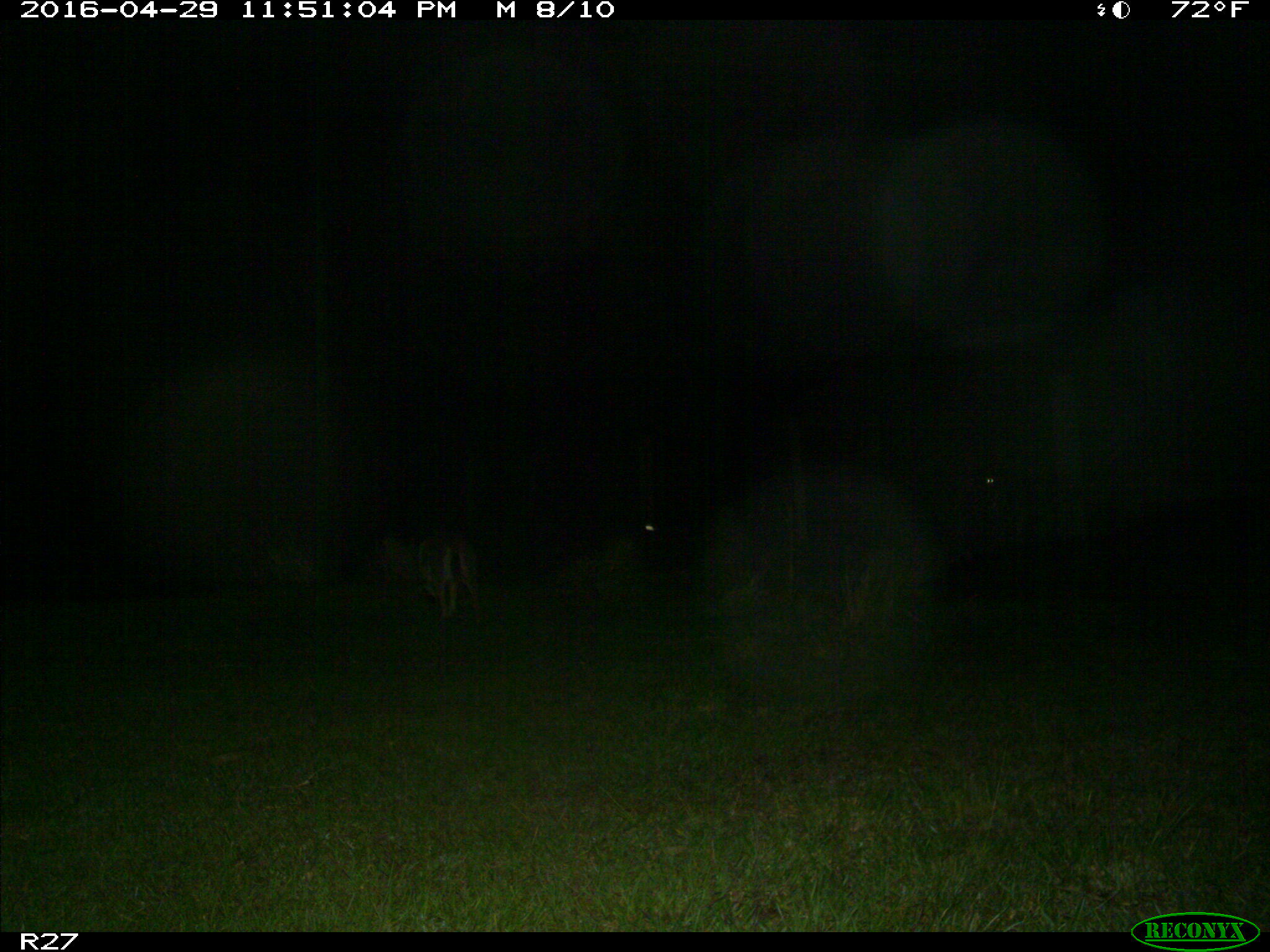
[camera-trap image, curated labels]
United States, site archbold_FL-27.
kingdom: Animalia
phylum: Chordata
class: Mammalia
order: Carnivora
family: Canidae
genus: Canis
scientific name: Canis latrans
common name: coyote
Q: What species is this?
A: Canis latrans (coyote).